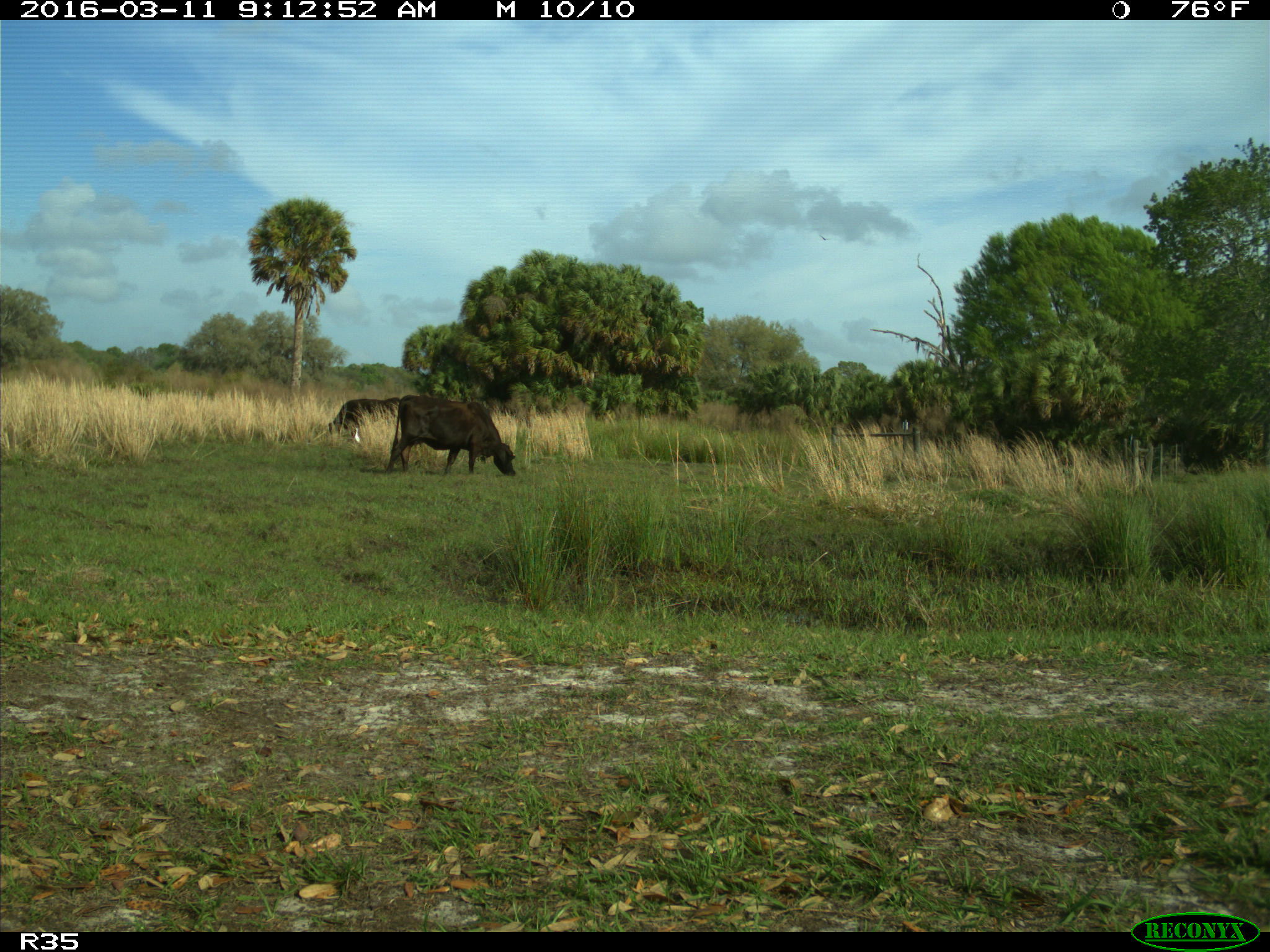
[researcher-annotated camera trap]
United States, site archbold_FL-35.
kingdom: Animalia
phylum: Chordata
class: Mammalia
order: Artiodactyla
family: Bovidae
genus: Bos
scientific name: Bos taurus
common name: domestic cow